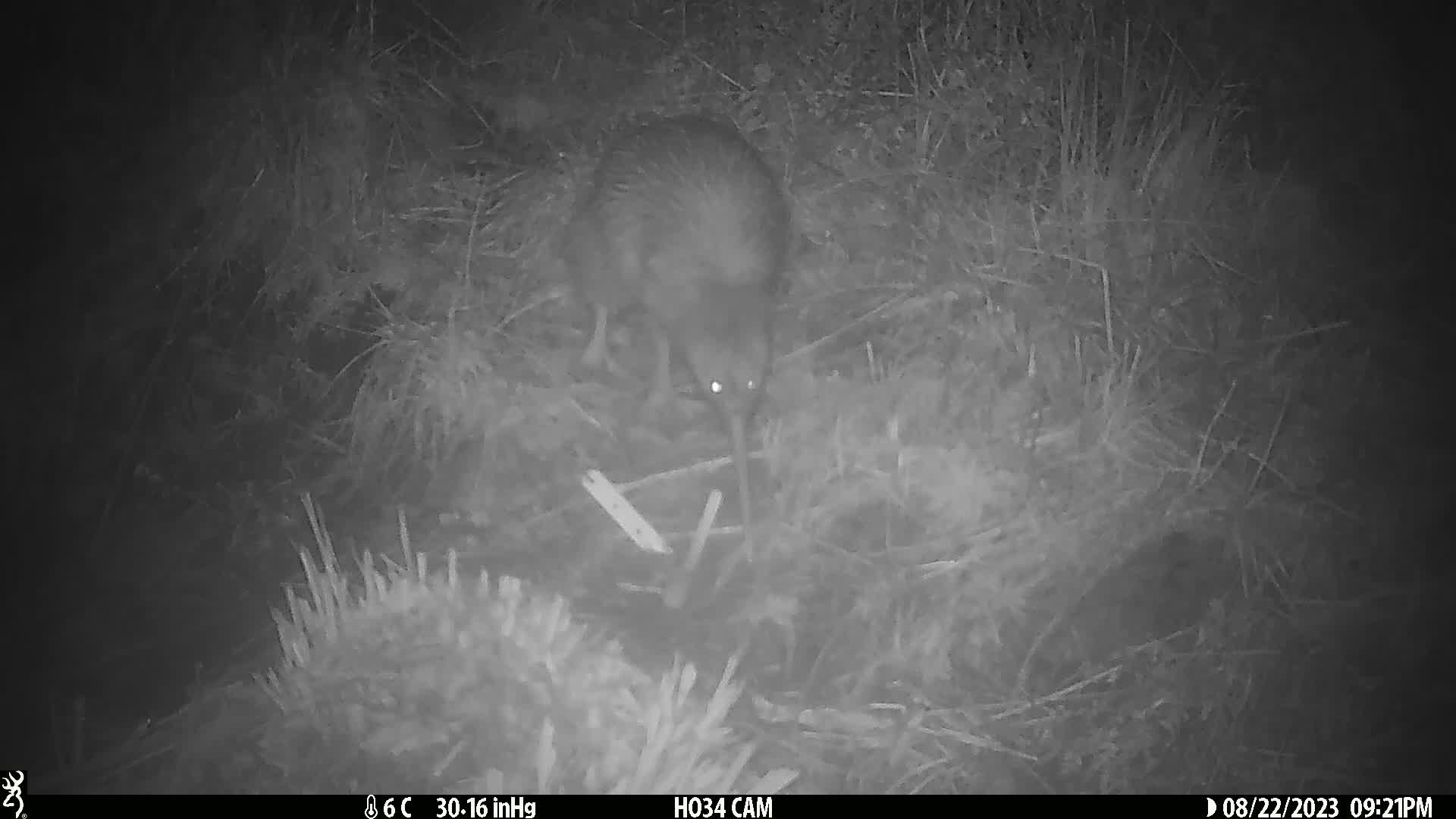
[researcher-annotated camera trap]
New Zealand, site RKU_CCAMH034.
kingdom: Animalia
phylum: Chordata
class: Aves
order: Apterygiformes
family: Apterygidae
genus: Apteryx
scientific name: Apteryx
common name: kiwi